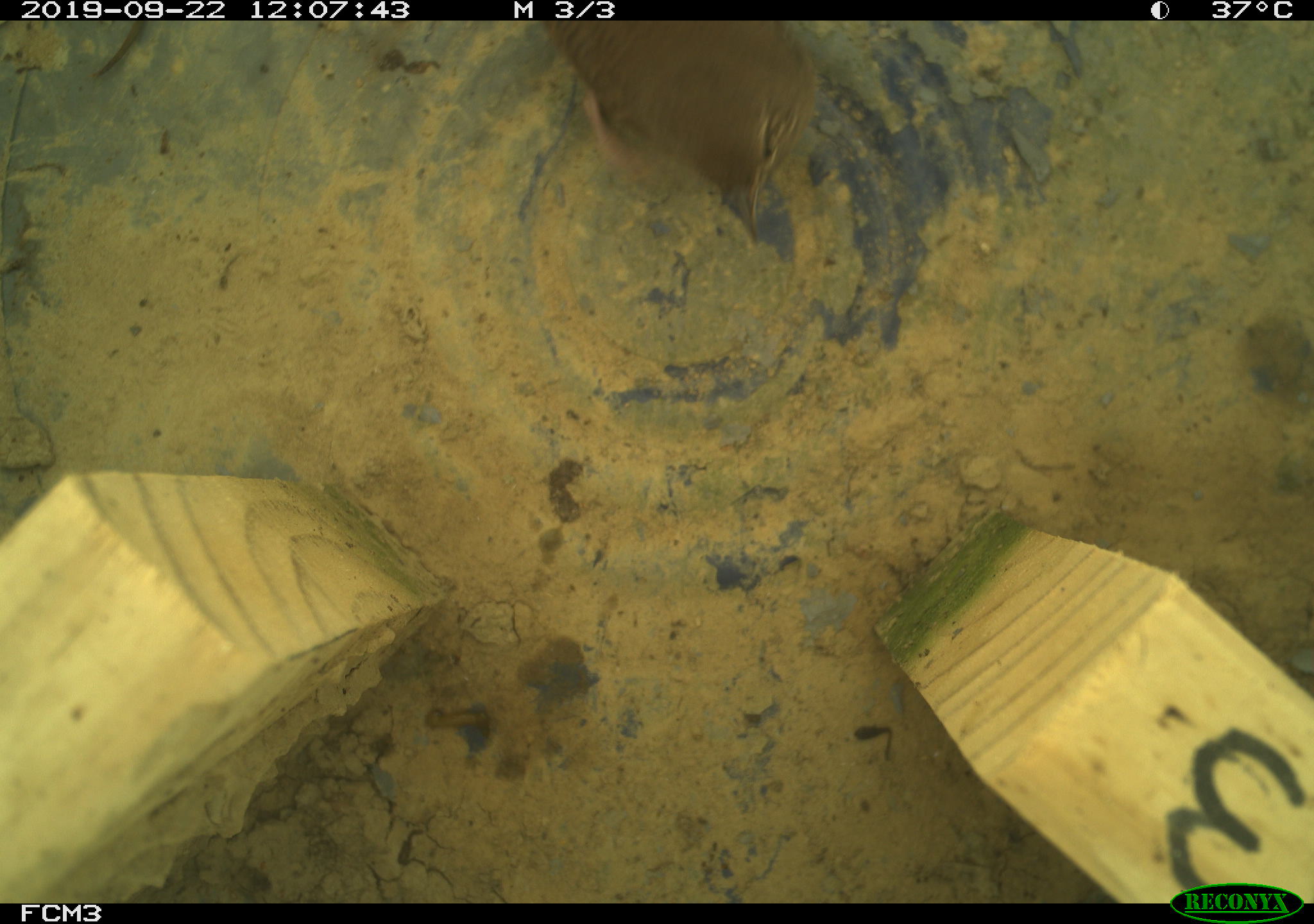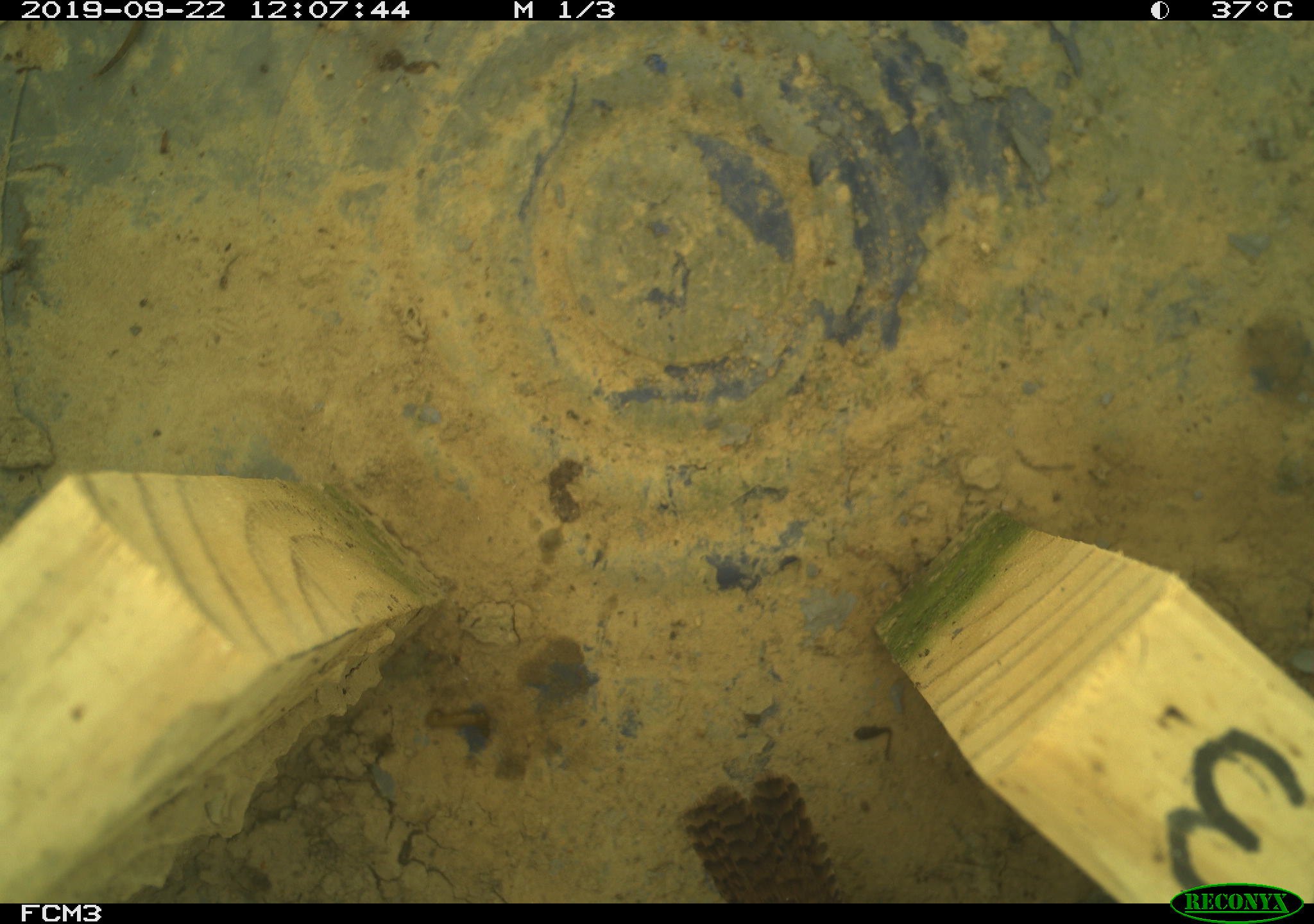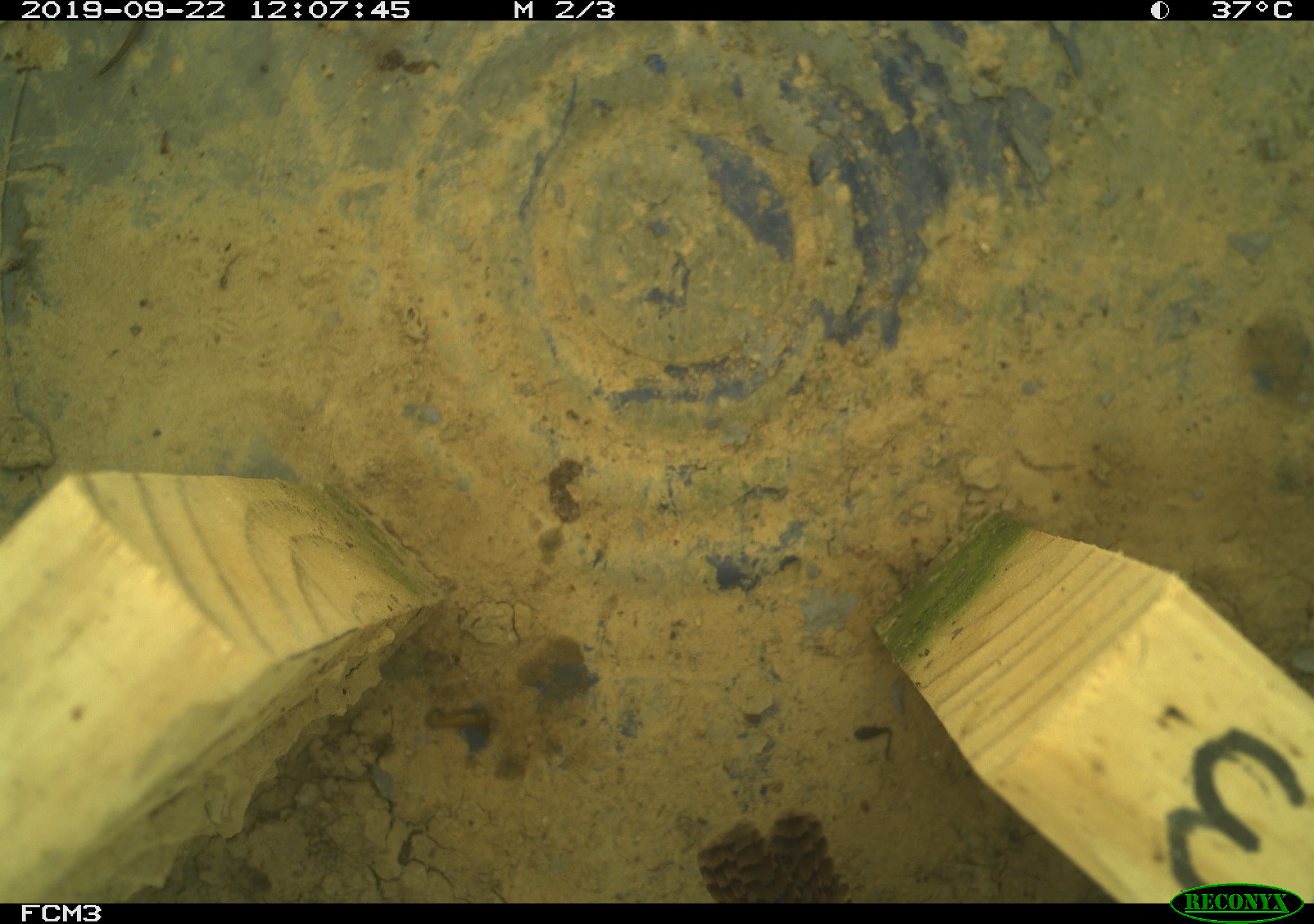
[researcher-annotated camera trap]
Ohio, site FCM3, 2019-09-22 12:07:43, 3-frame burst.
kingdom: Animalia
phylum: Chordata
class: Aves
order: Passeriformes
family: Troglodytidae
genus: Troglodytes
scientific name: Troglodytes aedon aedon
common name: northern house wren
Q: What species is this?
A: Northern house wren (Troglodytes aedon aedon).